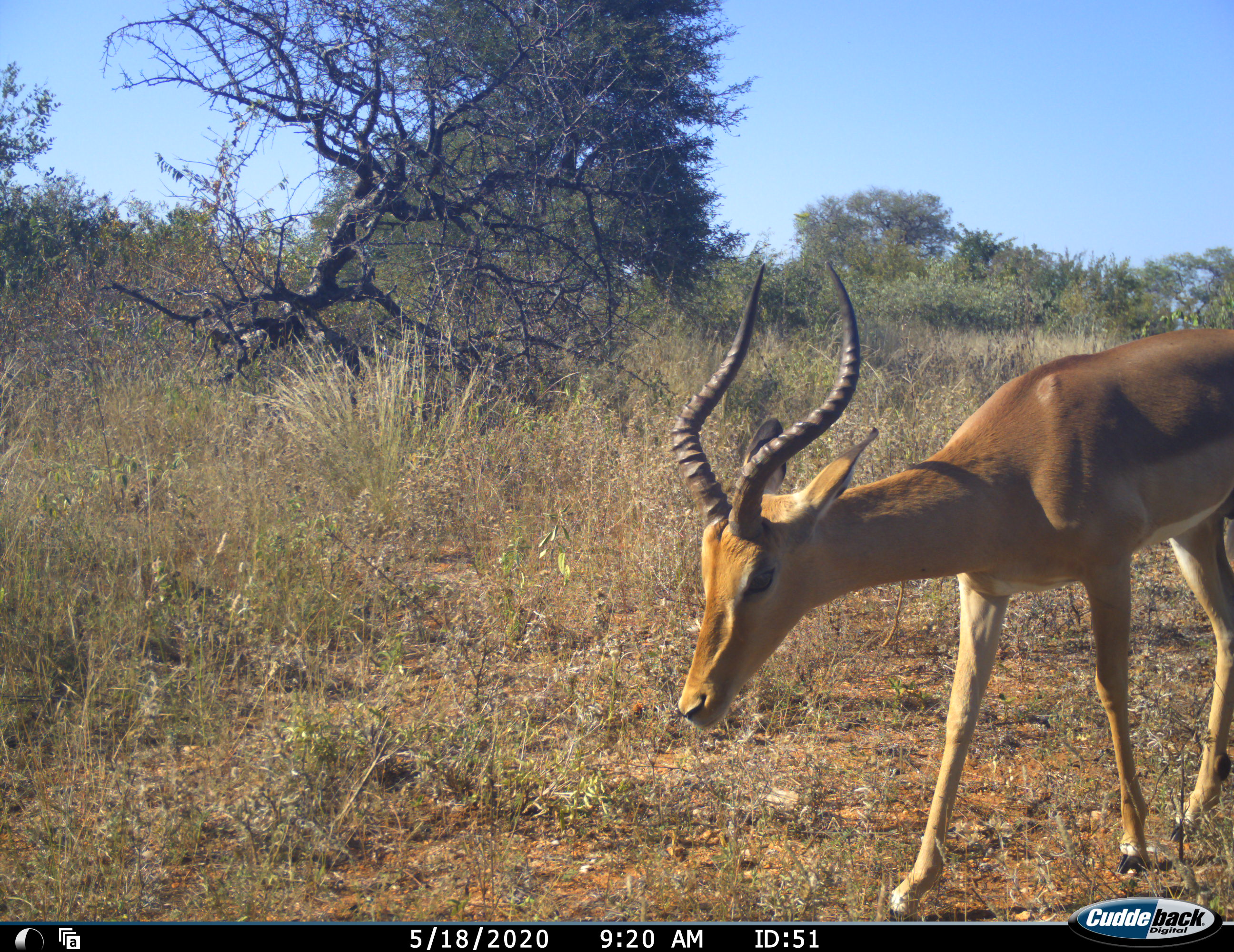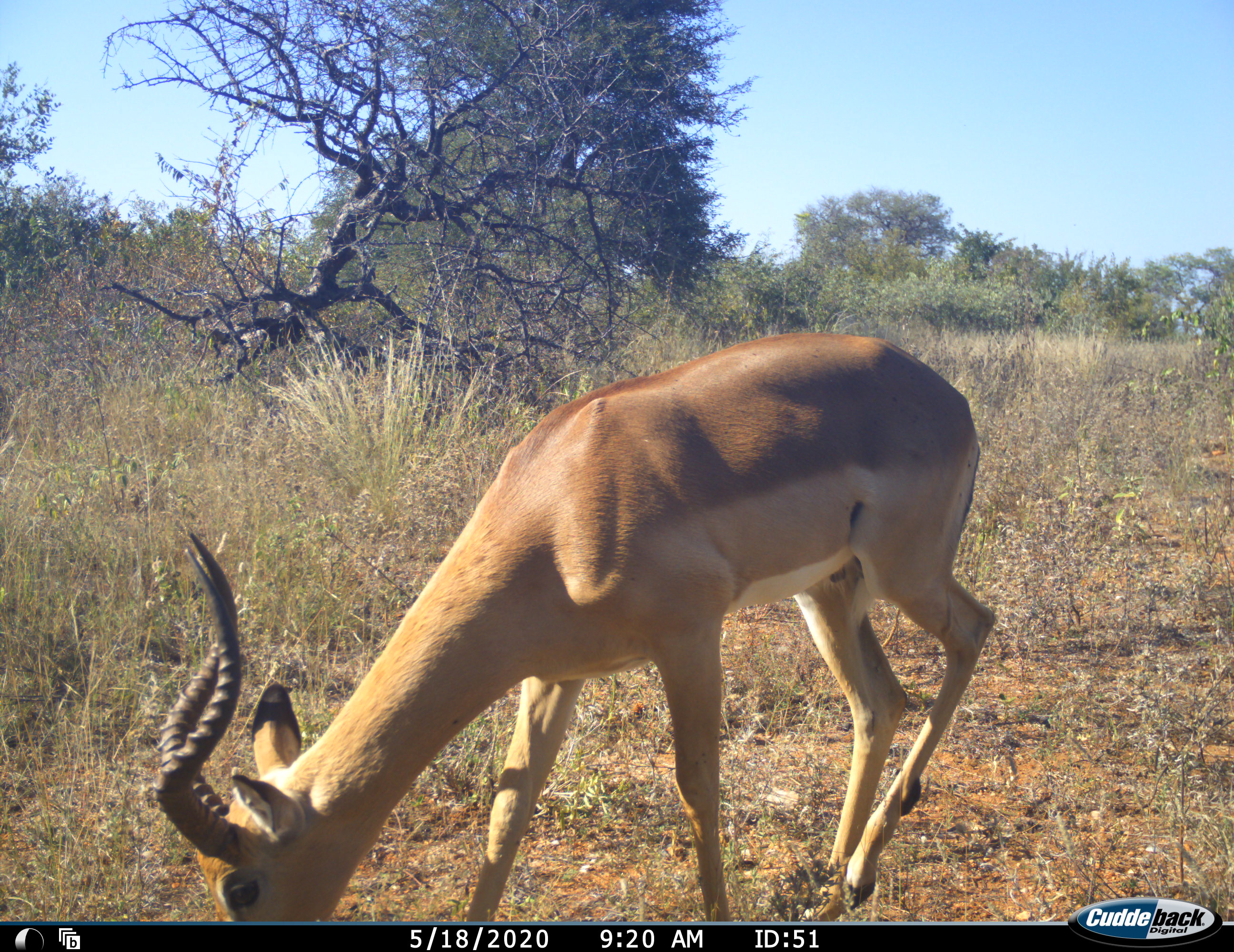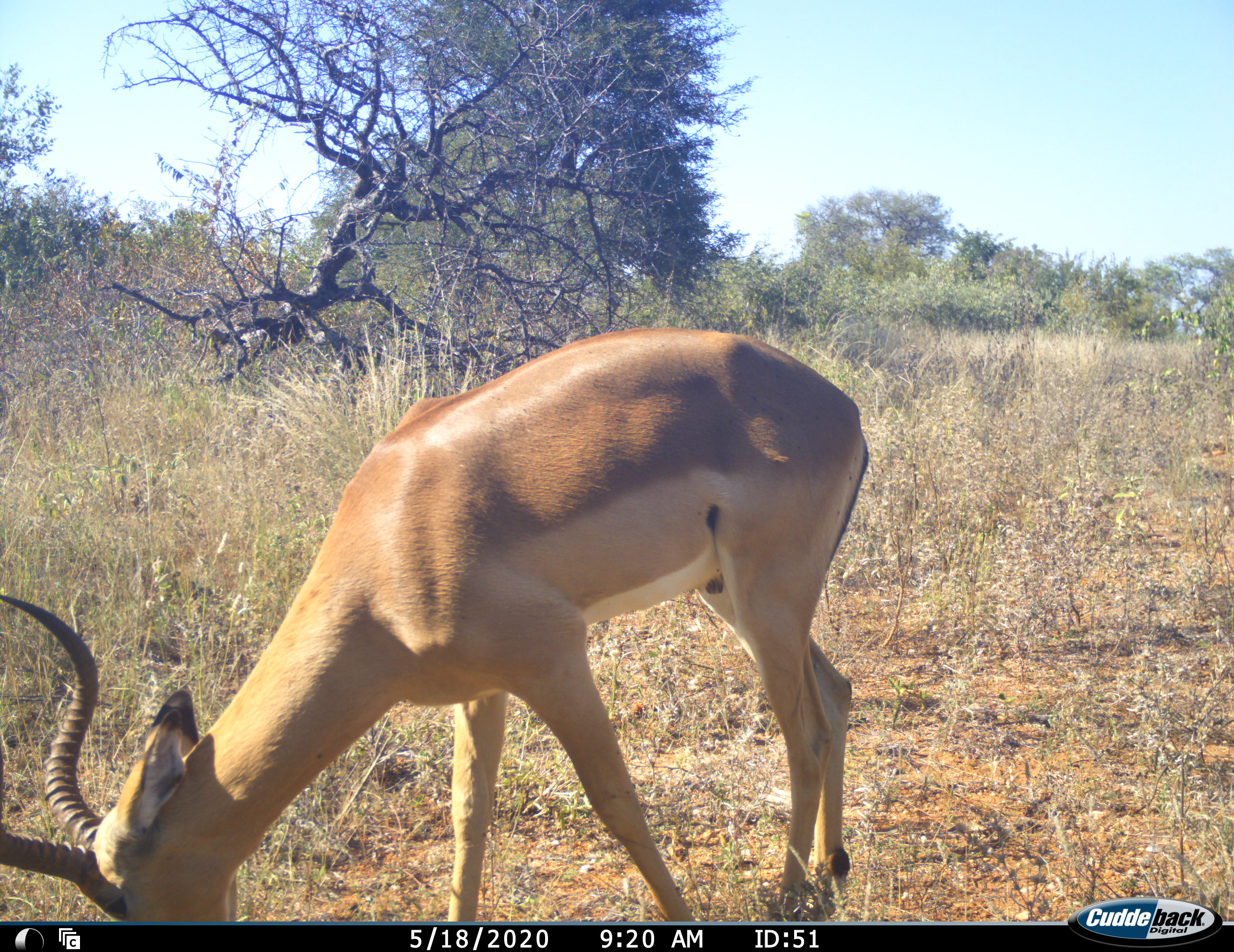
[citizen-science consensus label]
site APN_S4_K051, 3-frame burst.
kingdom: Animalia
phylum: Chordata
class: Mammalia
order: Artiodactyla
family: Bovidae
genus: Aepyceros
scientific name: Aepyceros melampus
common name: impala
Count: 1.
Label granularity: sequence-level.